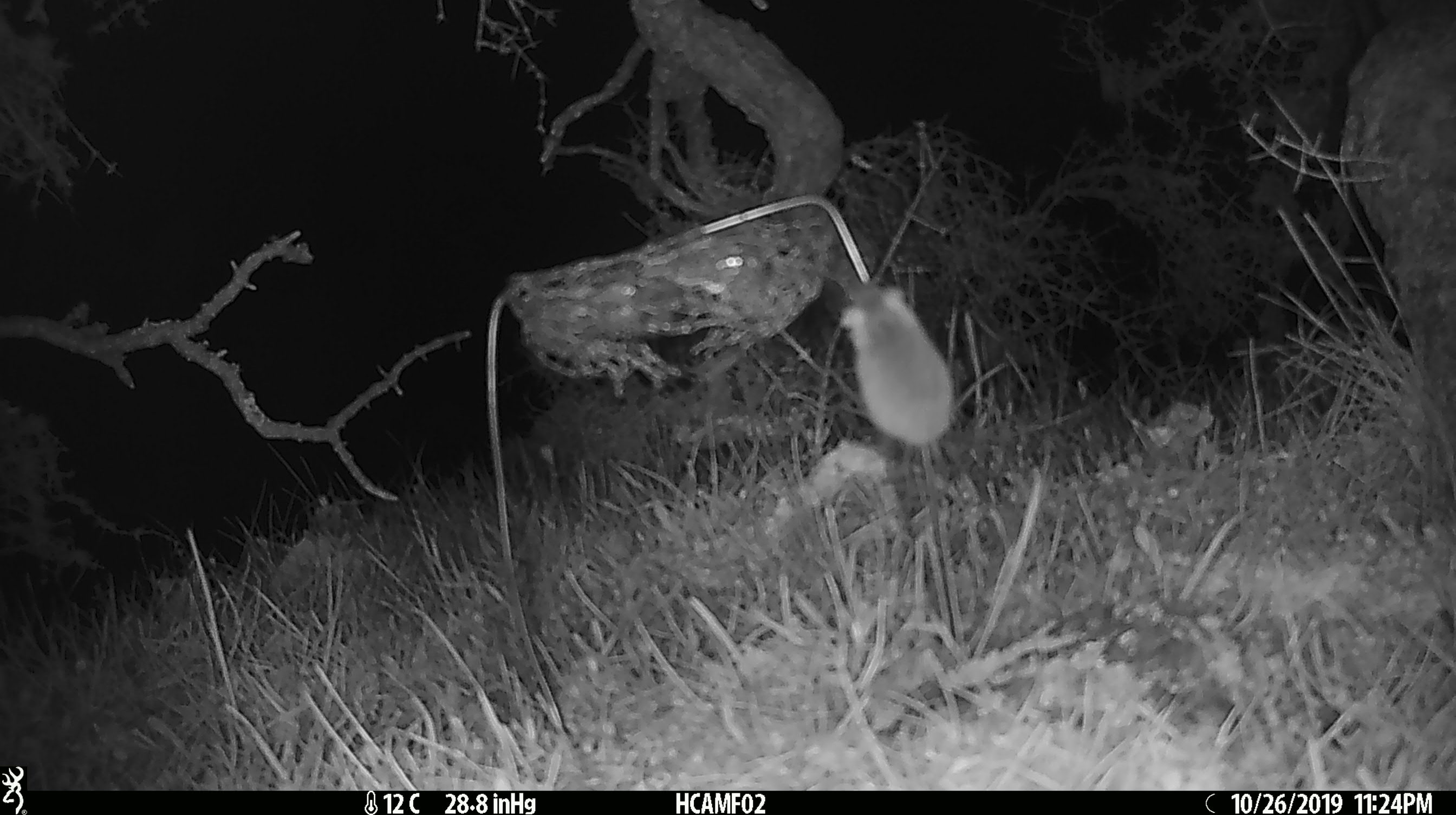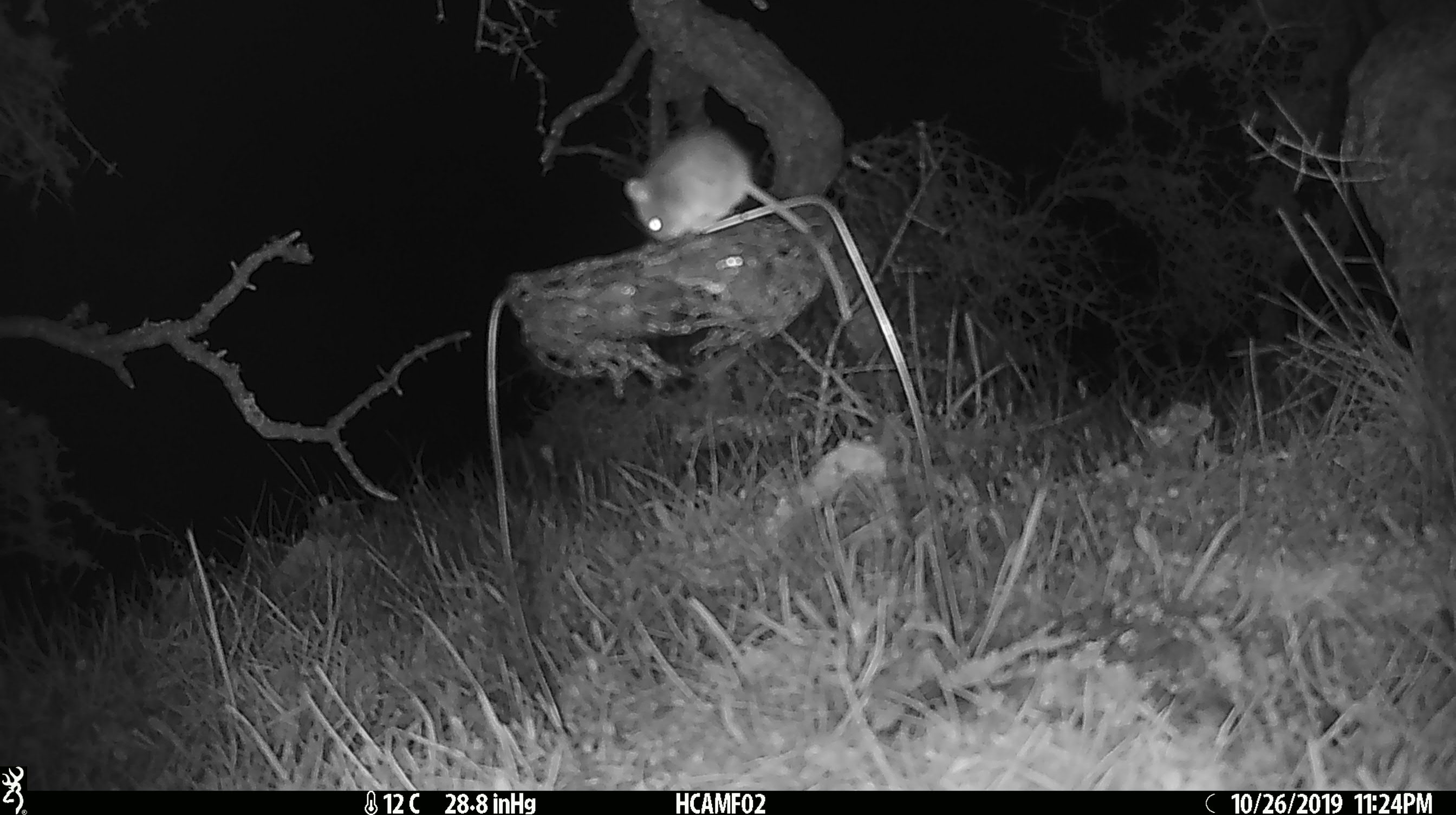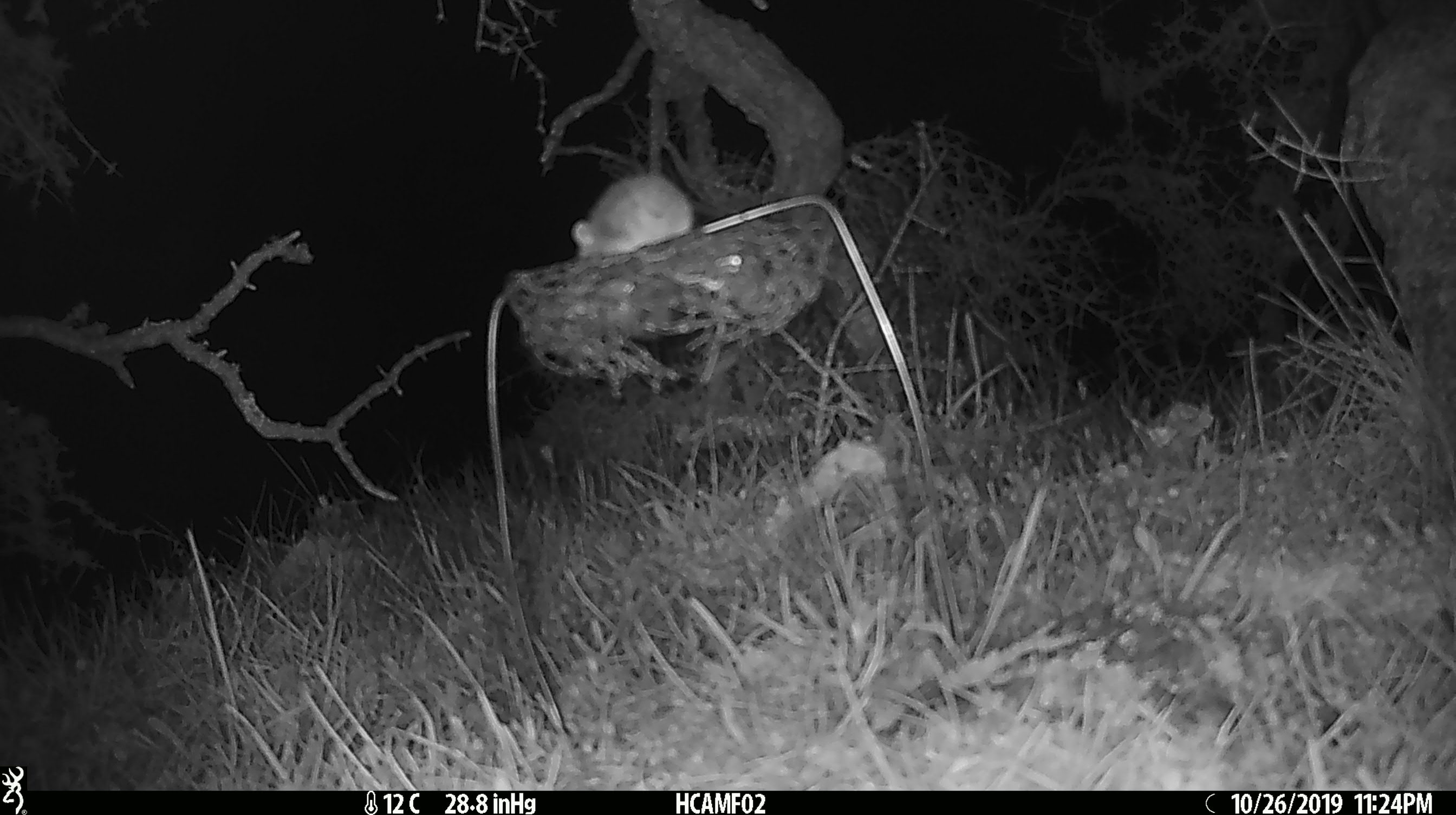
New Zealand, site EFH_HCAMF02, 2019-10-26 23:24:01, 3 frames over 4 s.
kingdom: Animalia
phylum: Chordata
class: Mammalia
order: Rodentia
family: Muridae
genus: Mus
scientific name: Mus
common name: mouse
Mouse (Mus).